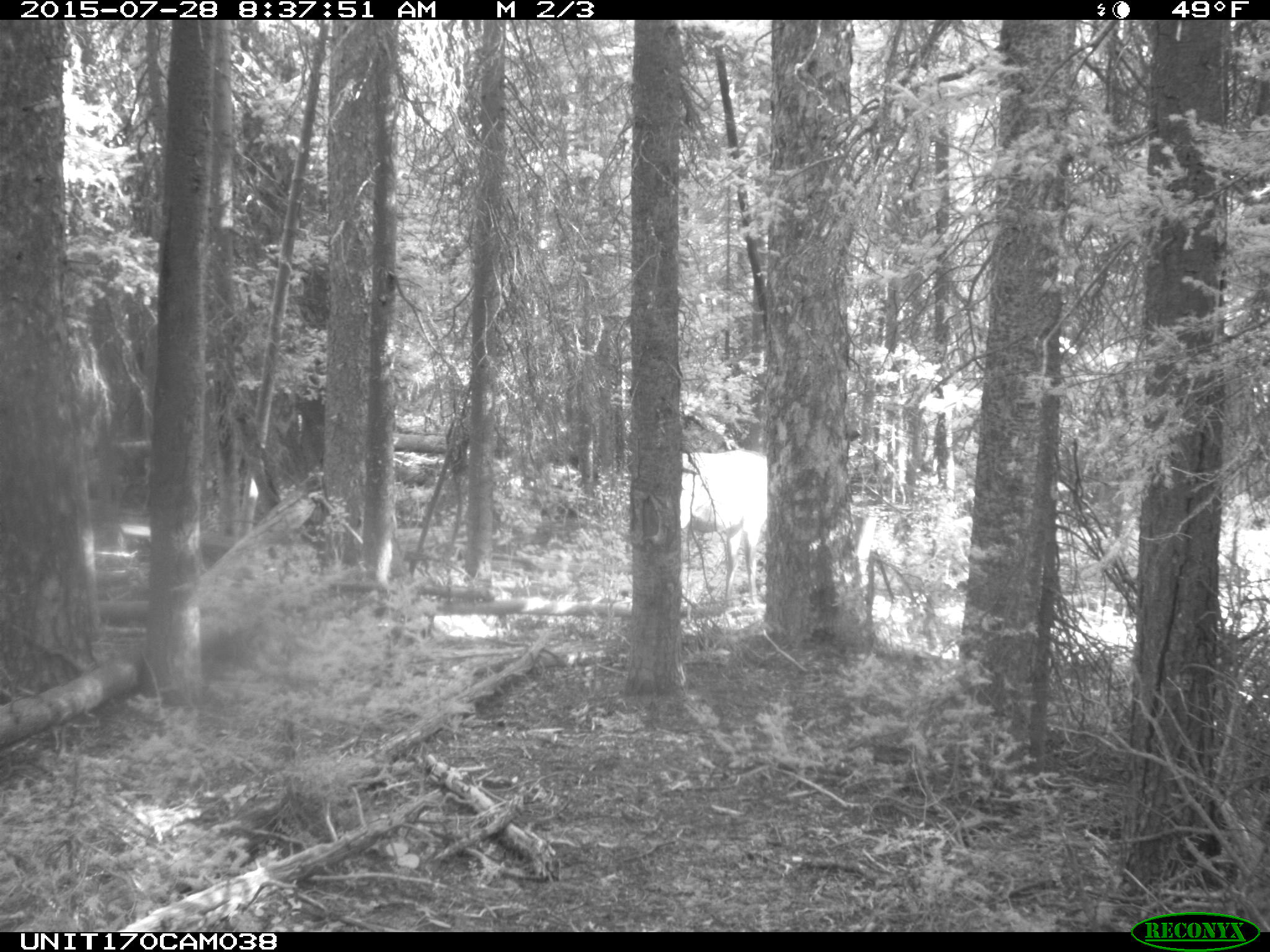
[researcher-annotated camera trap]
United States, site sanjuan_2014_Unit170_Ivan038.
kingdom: Animalia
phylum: Chordata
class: Mammalia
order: Artiodactyla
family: Cervidae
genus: Cervus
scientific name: Cervus elaphus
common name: red deer